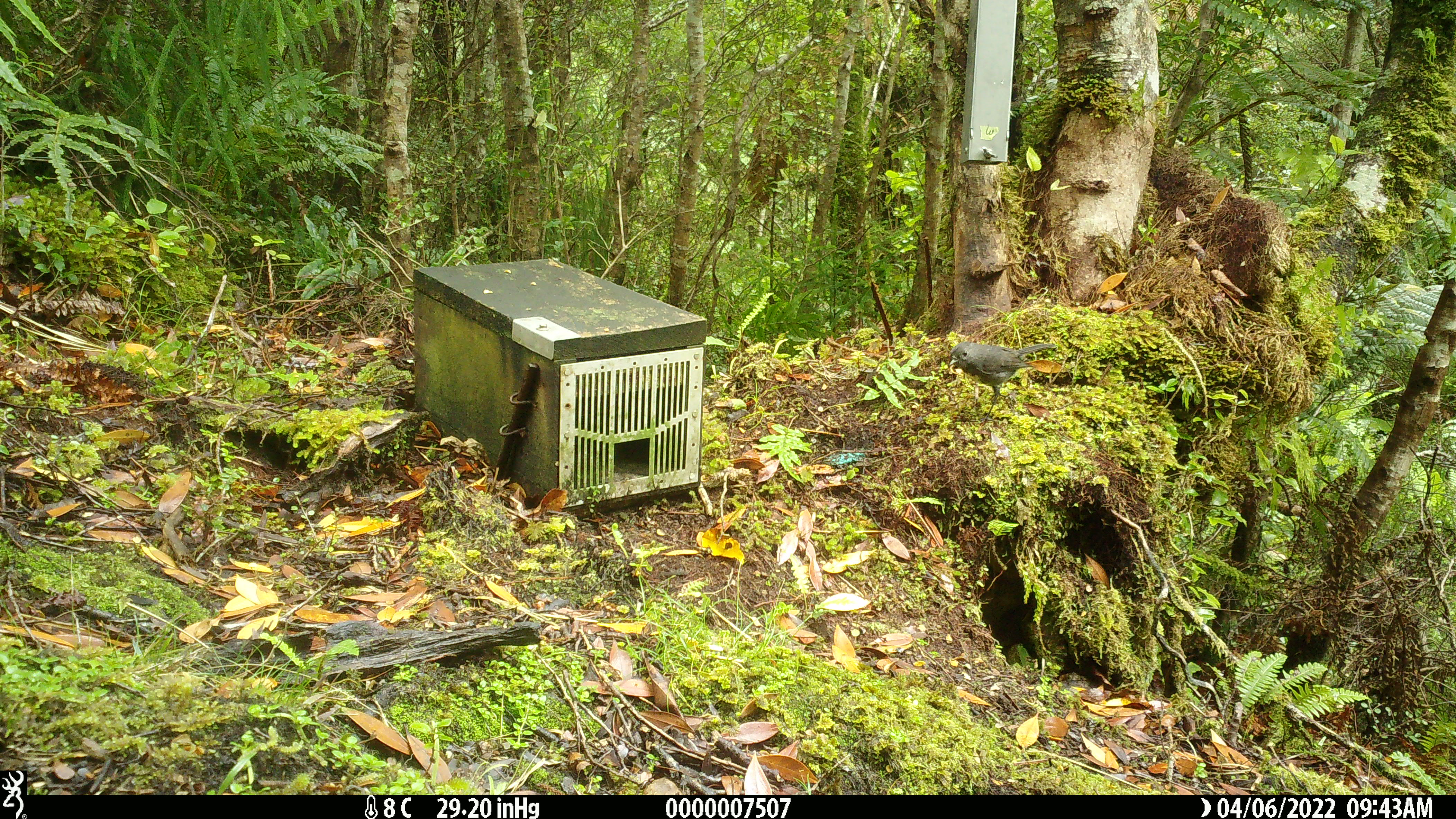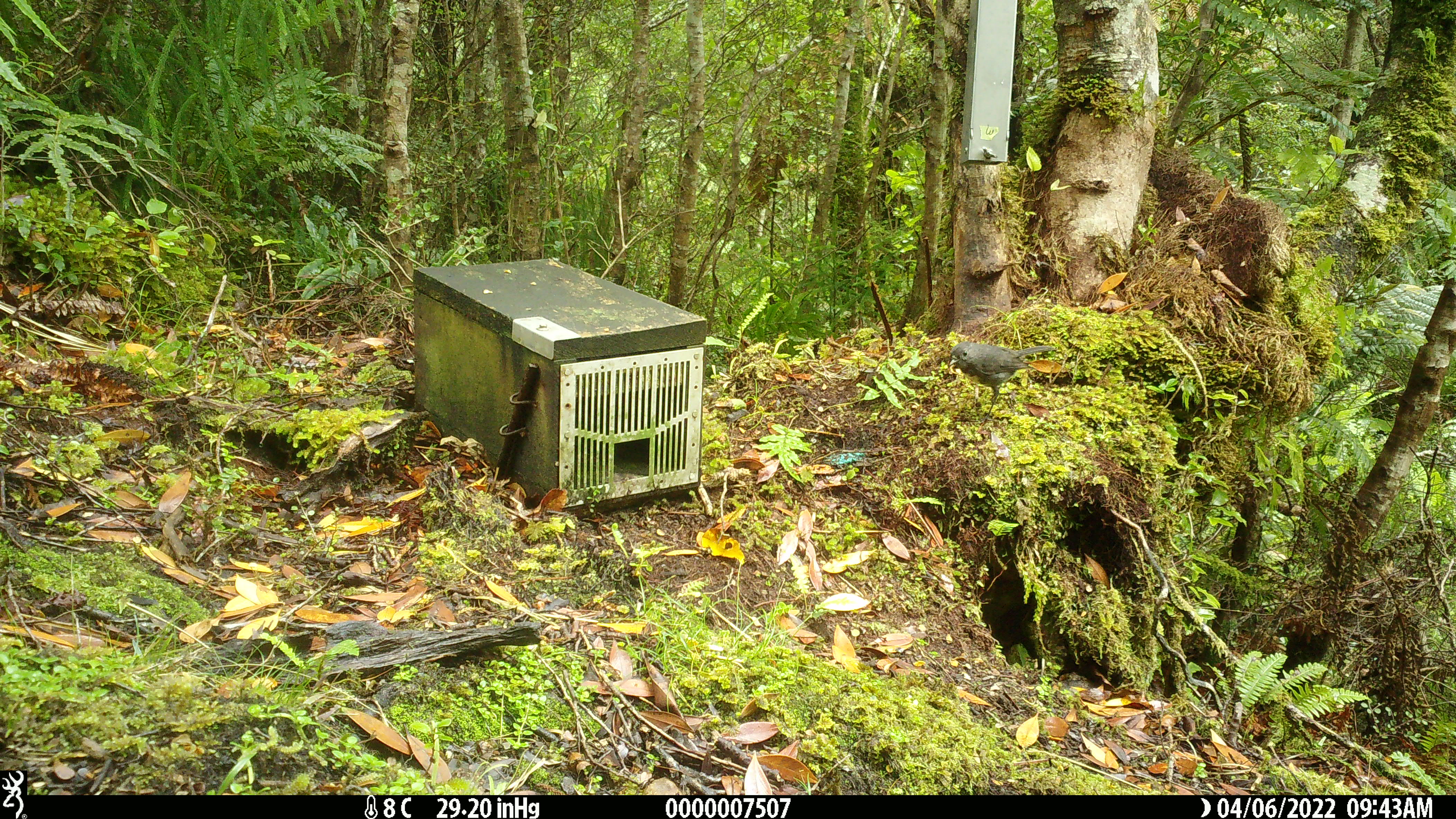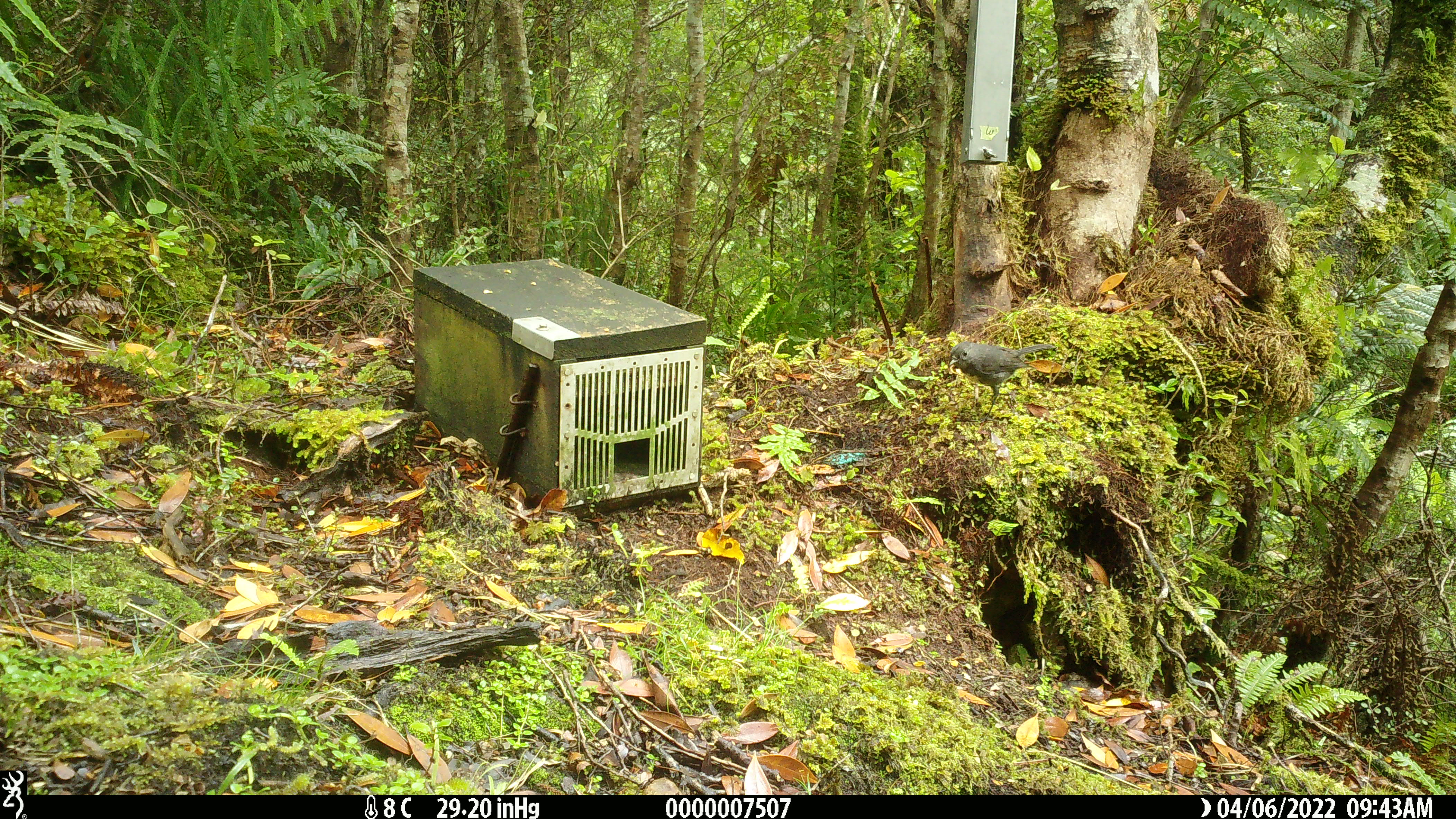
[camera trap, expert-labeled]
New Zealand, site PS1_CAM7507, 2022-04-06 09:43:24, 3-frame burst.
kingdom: Animalia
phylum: Chordata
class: Aves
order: Passeriformes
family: Petroicidae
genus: Petroica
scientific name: Petroica australis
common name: new zealand robin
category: robin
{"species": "robin (new zealand robin) (Petroica australis)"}